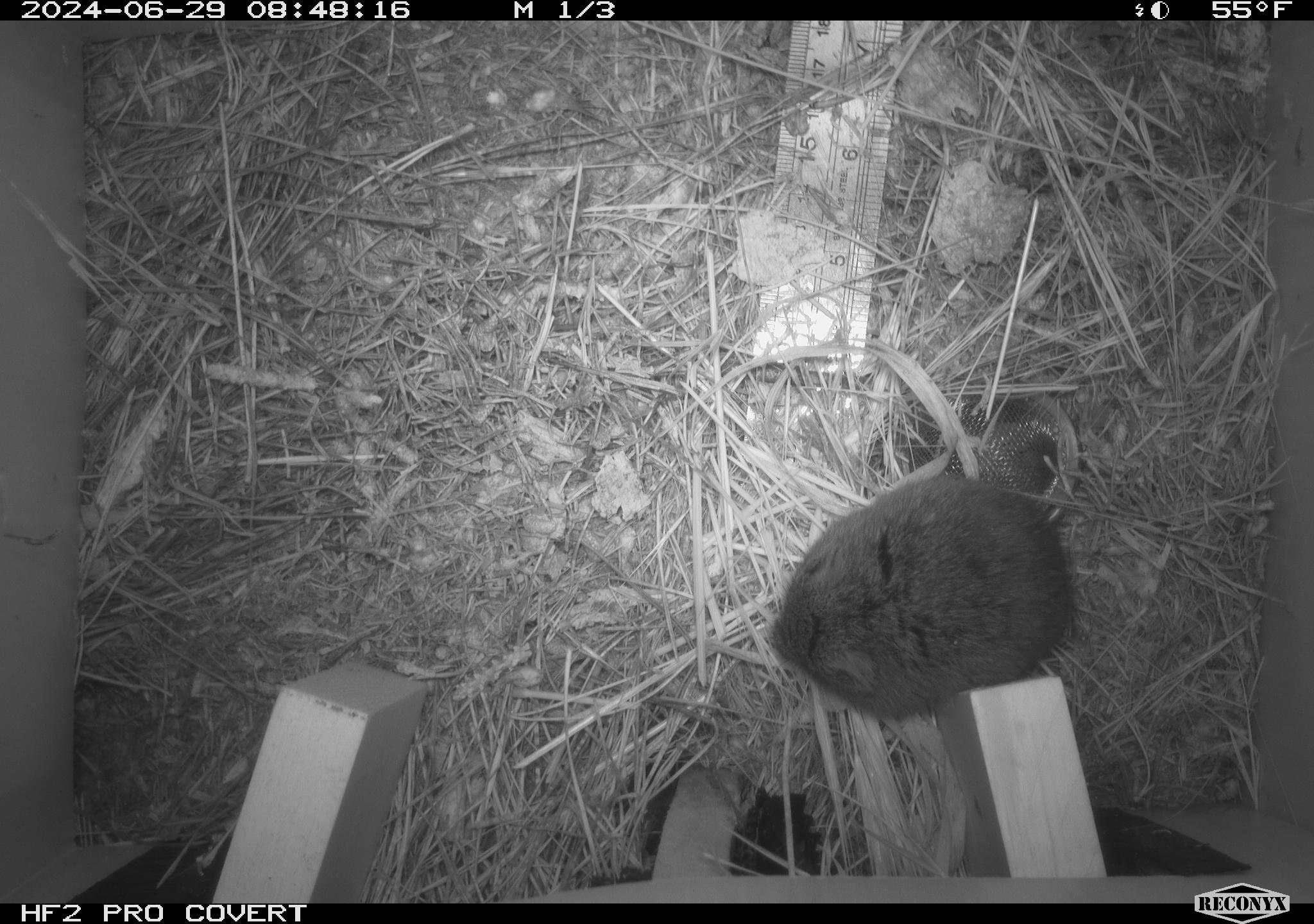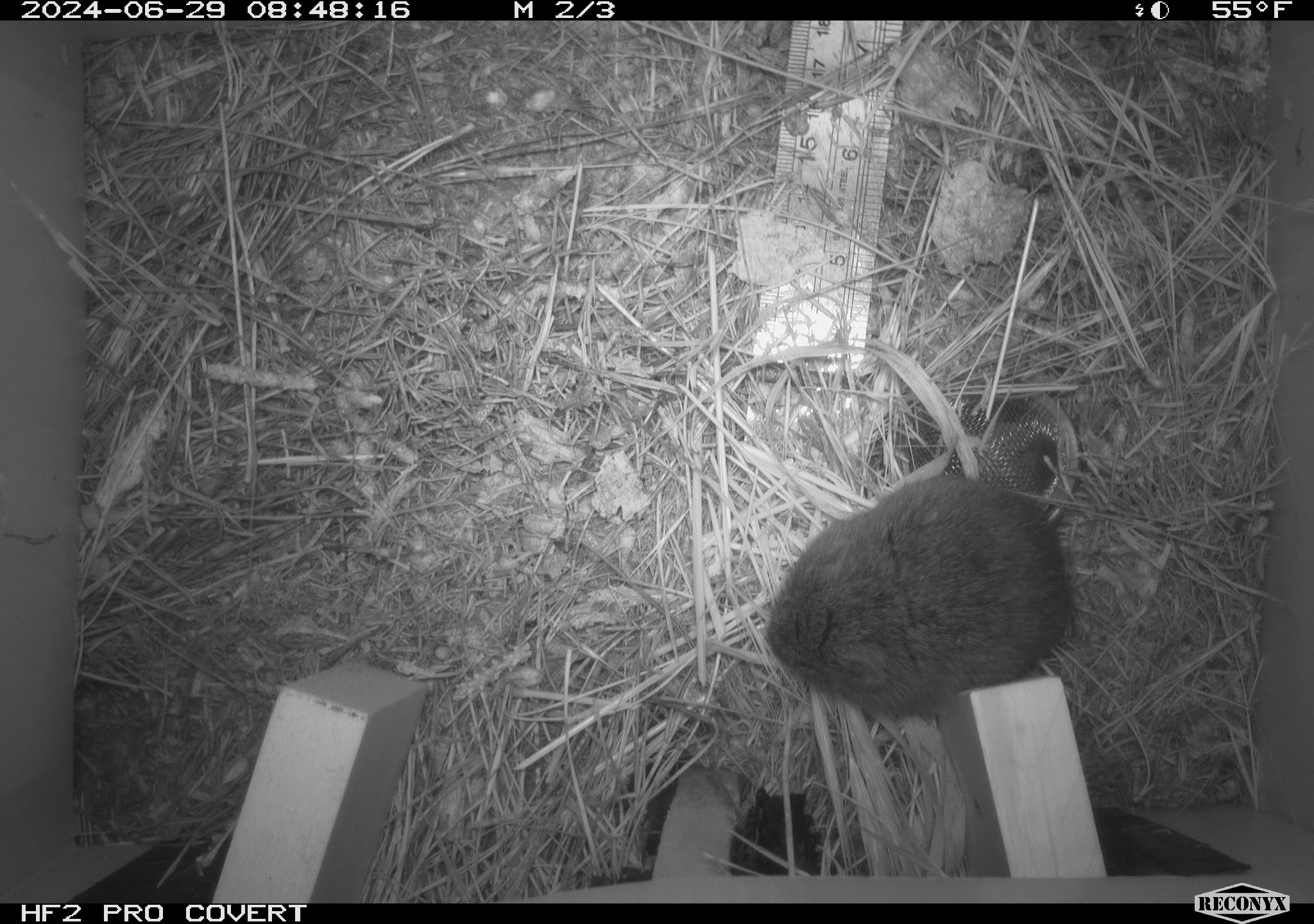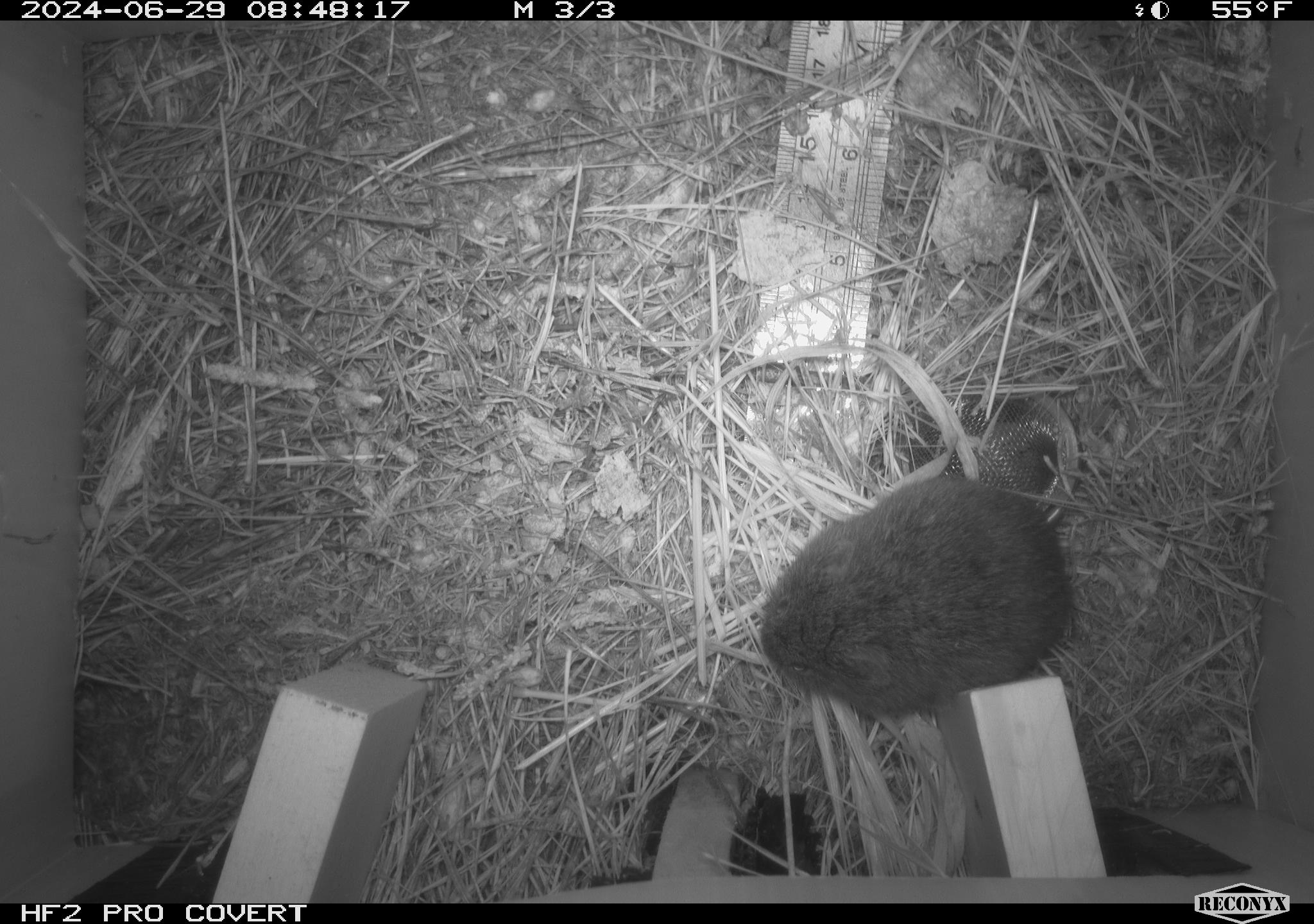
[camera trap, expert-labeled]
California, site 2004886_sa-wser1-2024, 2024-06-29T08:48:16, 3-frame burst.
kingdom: Animalia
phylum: Chordata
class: Mammalia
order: Rodentia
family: Cricetidae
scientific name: Arvicolinae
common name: voles, lemmings, and muskrats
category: arvicolinae subfamily